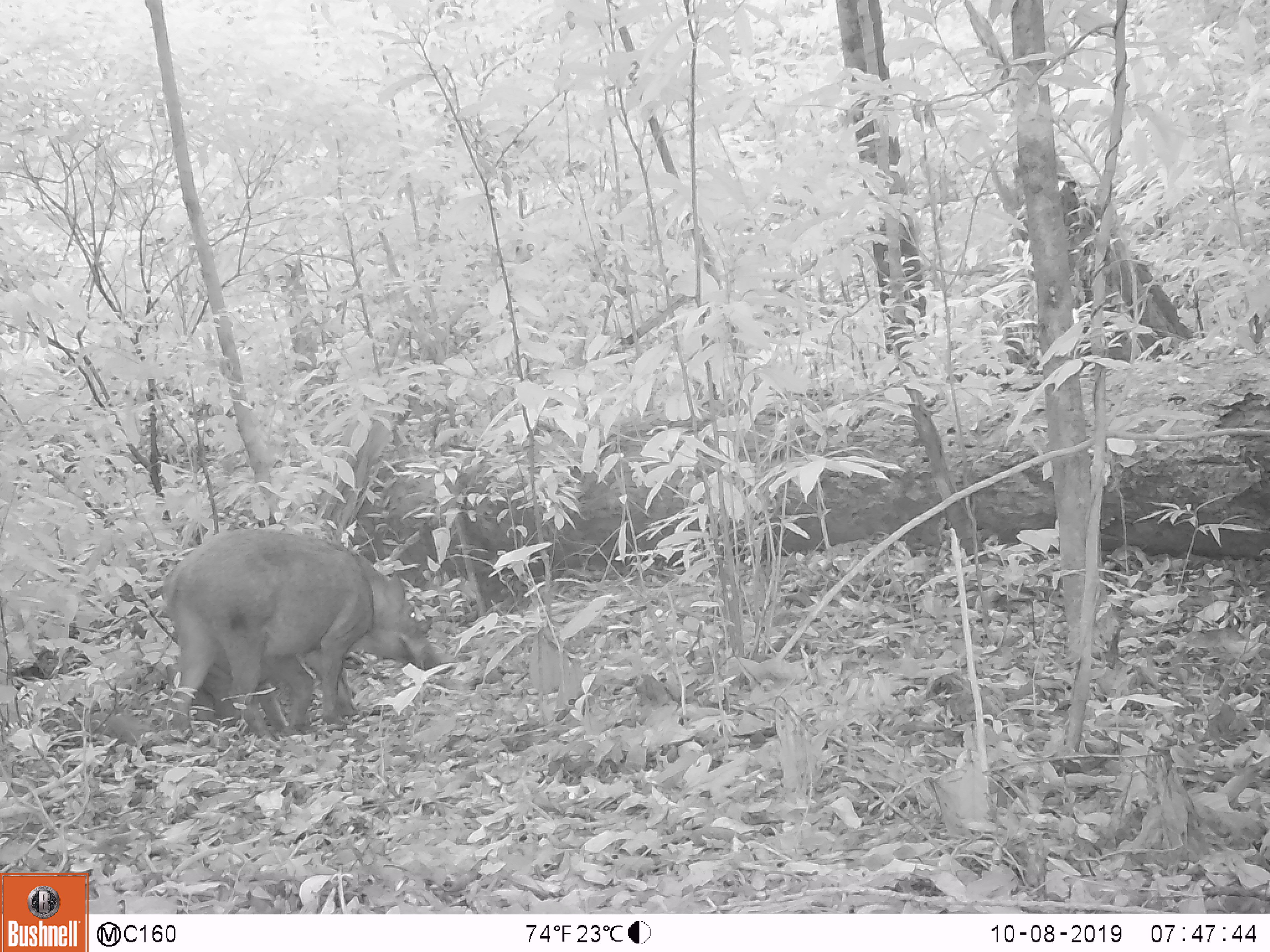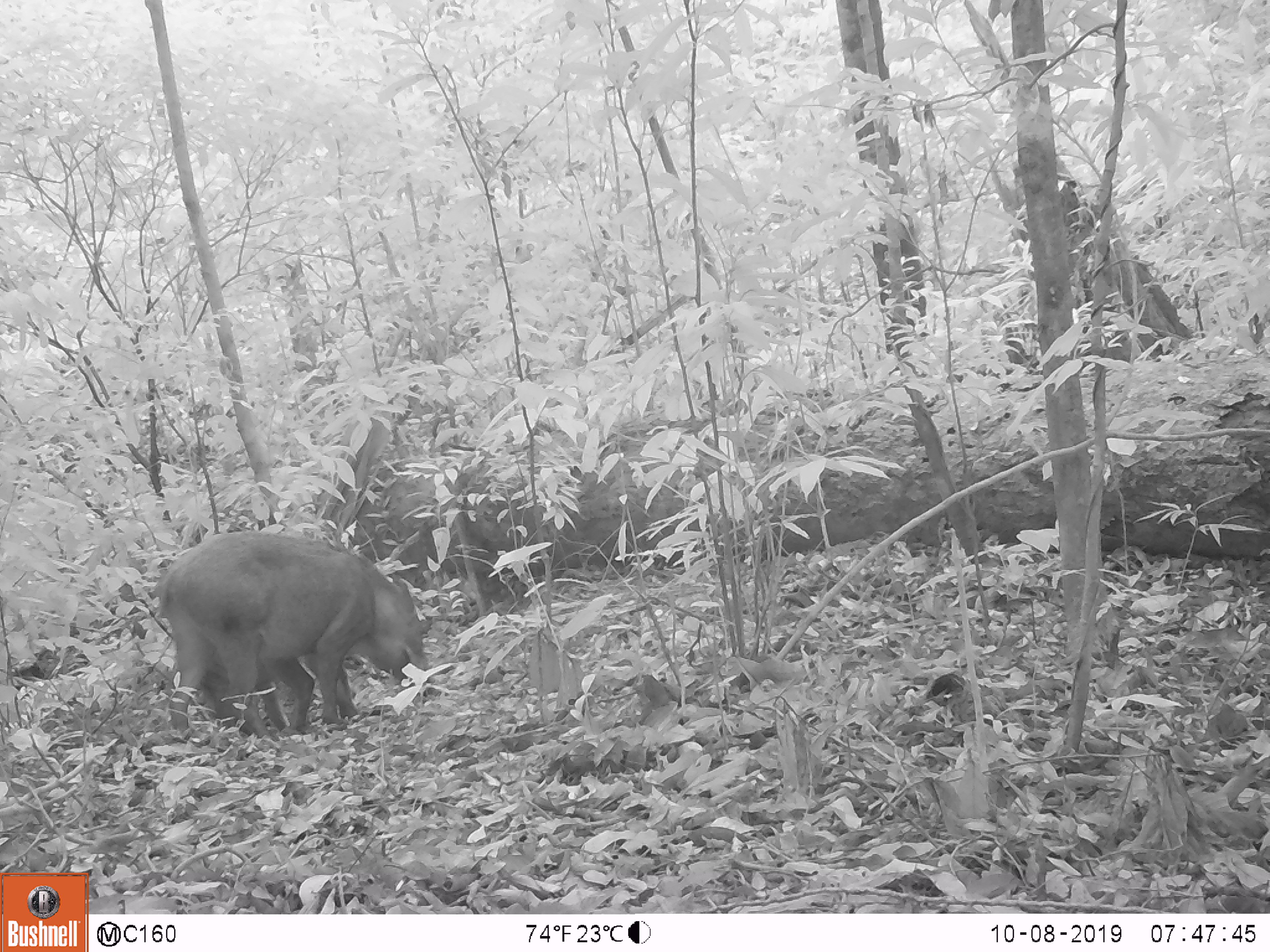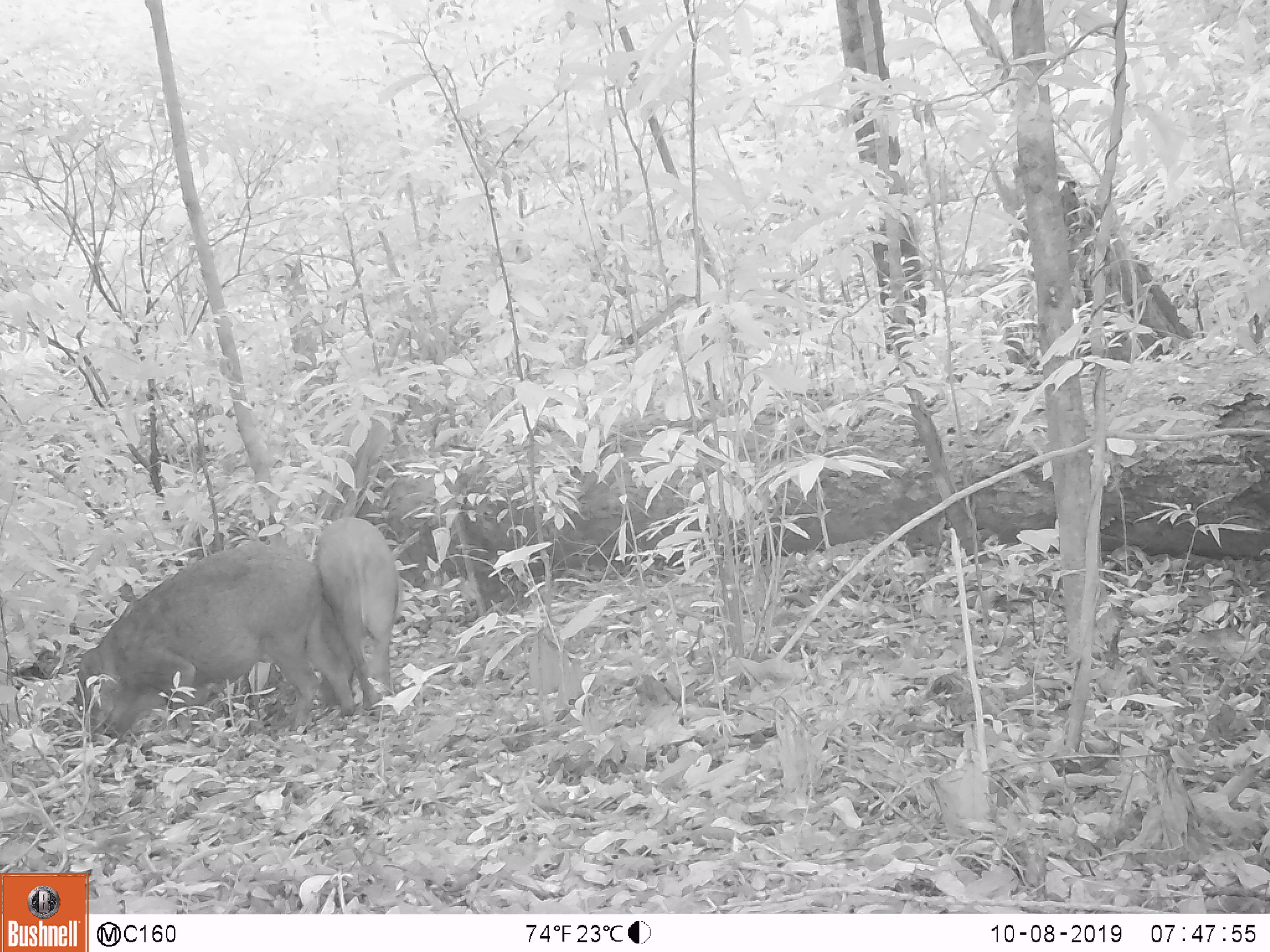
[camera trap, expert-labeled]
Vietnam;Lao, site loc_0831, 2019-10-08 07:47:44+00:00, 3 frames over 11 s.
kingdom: Animalia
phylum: Chordata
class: Mammalia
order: Artiodactyla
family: Suidae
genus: Sus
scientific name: Sus scrofa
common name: eurasian wild pig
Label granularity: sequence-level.